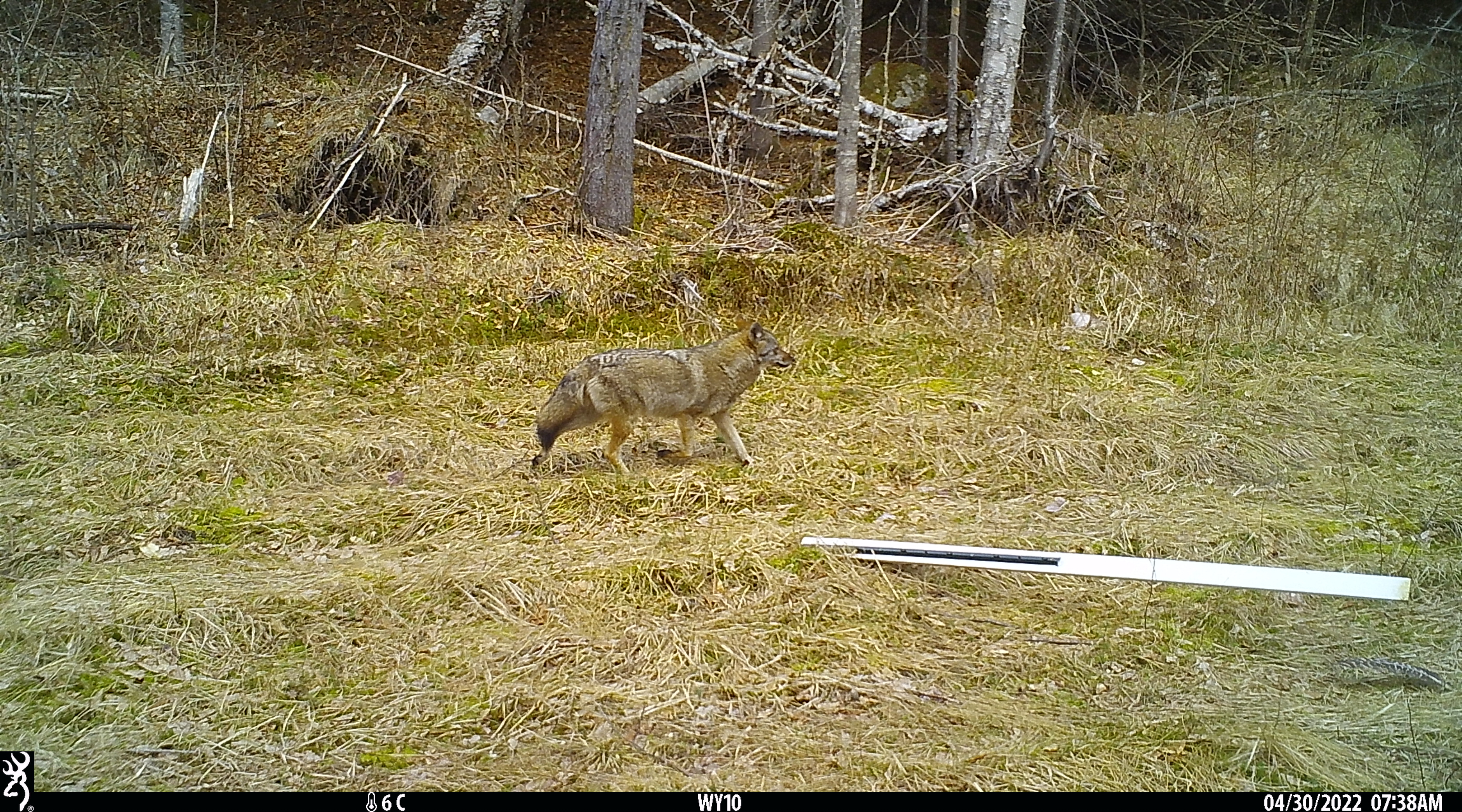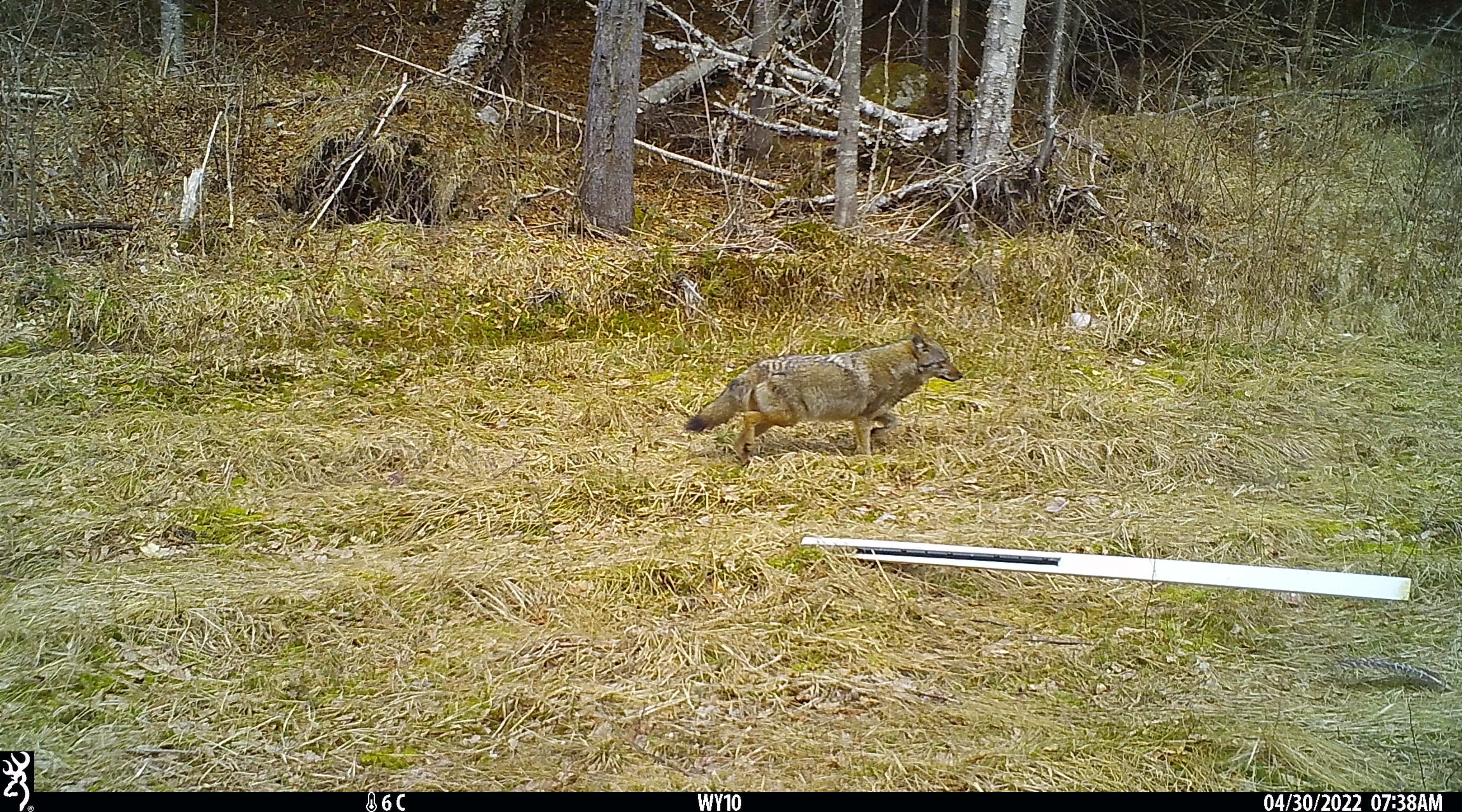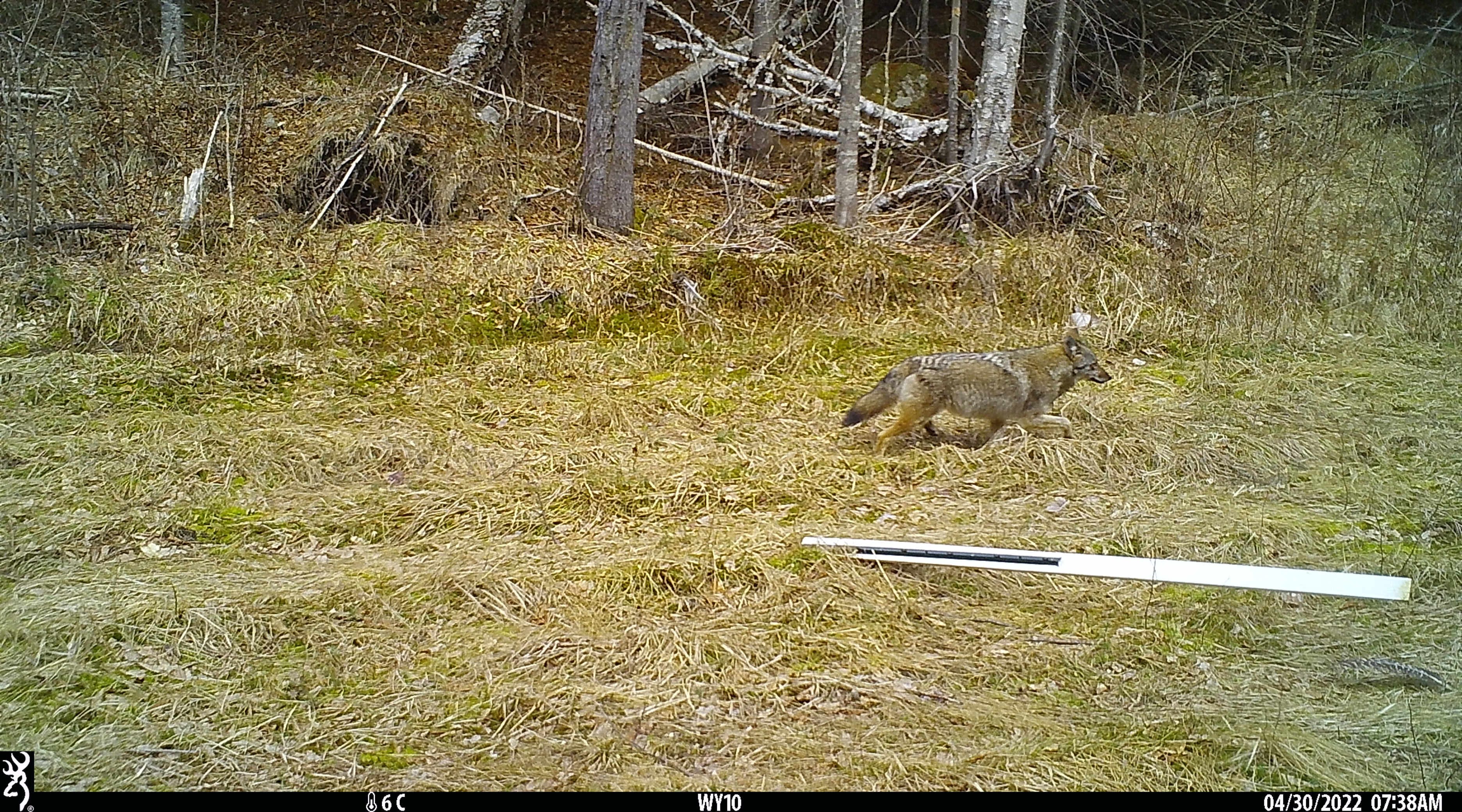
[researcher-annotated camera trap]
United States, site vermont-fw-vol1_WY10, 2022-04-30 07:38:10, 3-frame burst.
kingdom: Animalia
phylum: Chordata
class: Mammalia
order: Carnivora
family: Canidae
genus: Canis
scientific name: Canis latrans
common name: coyote